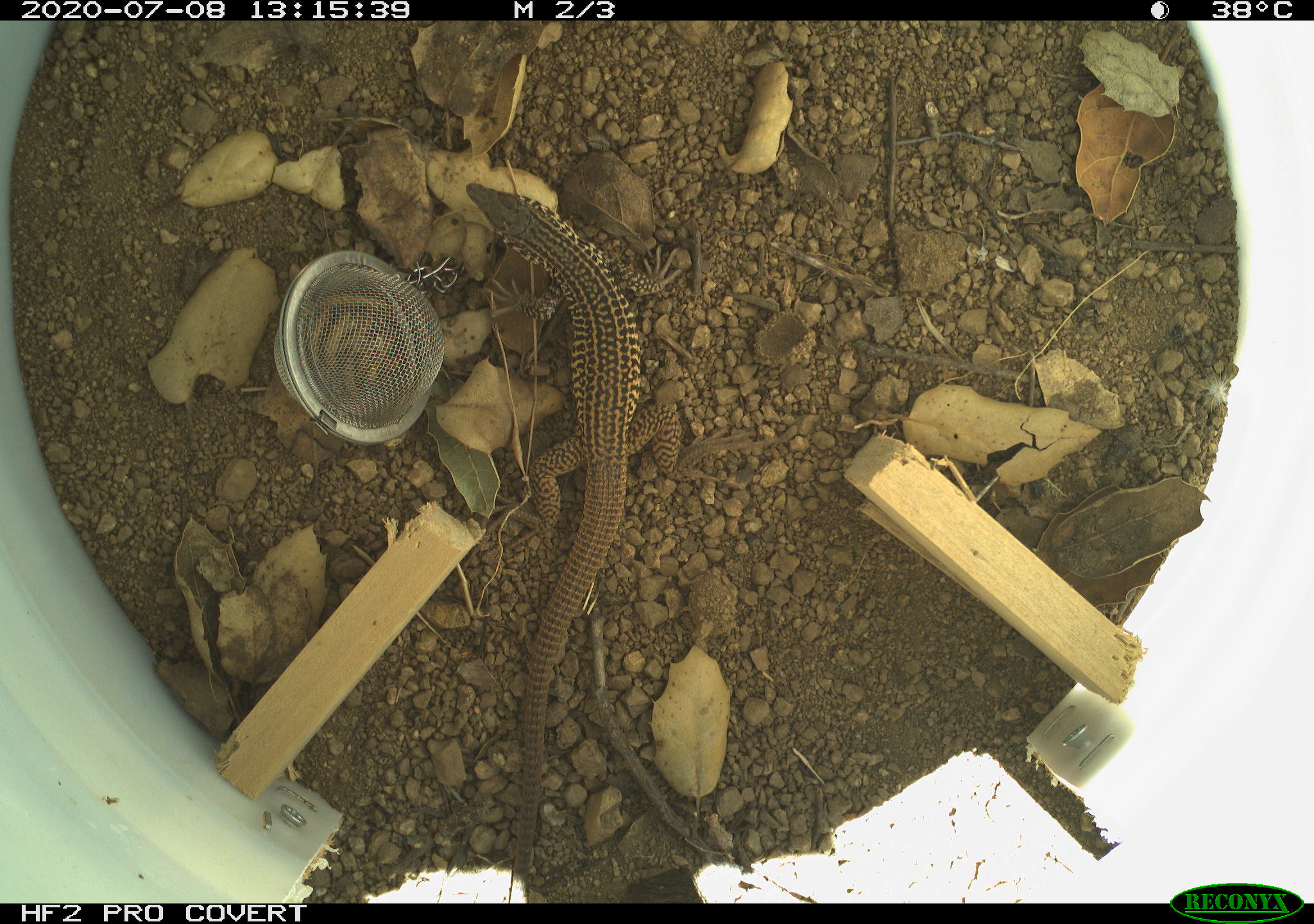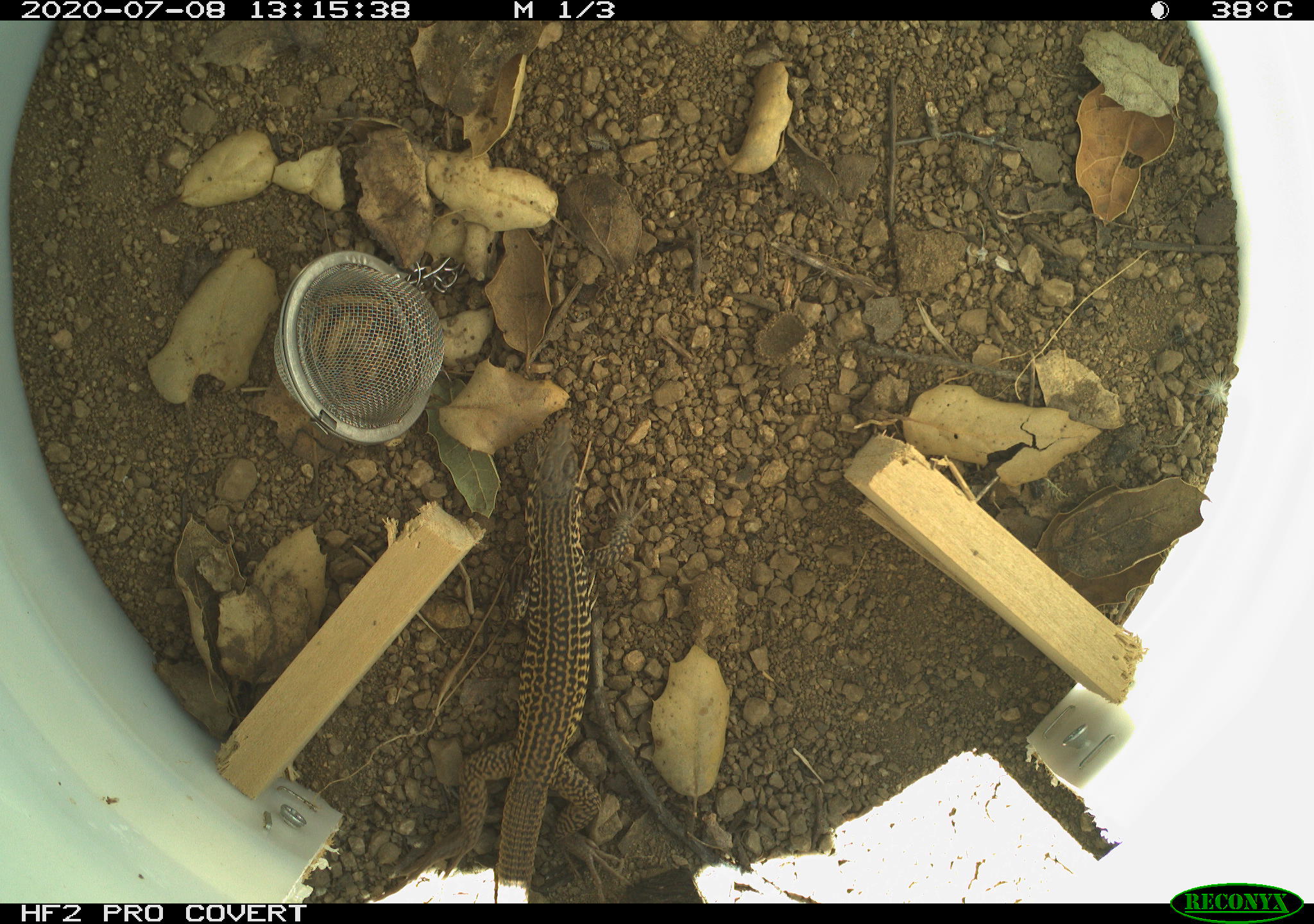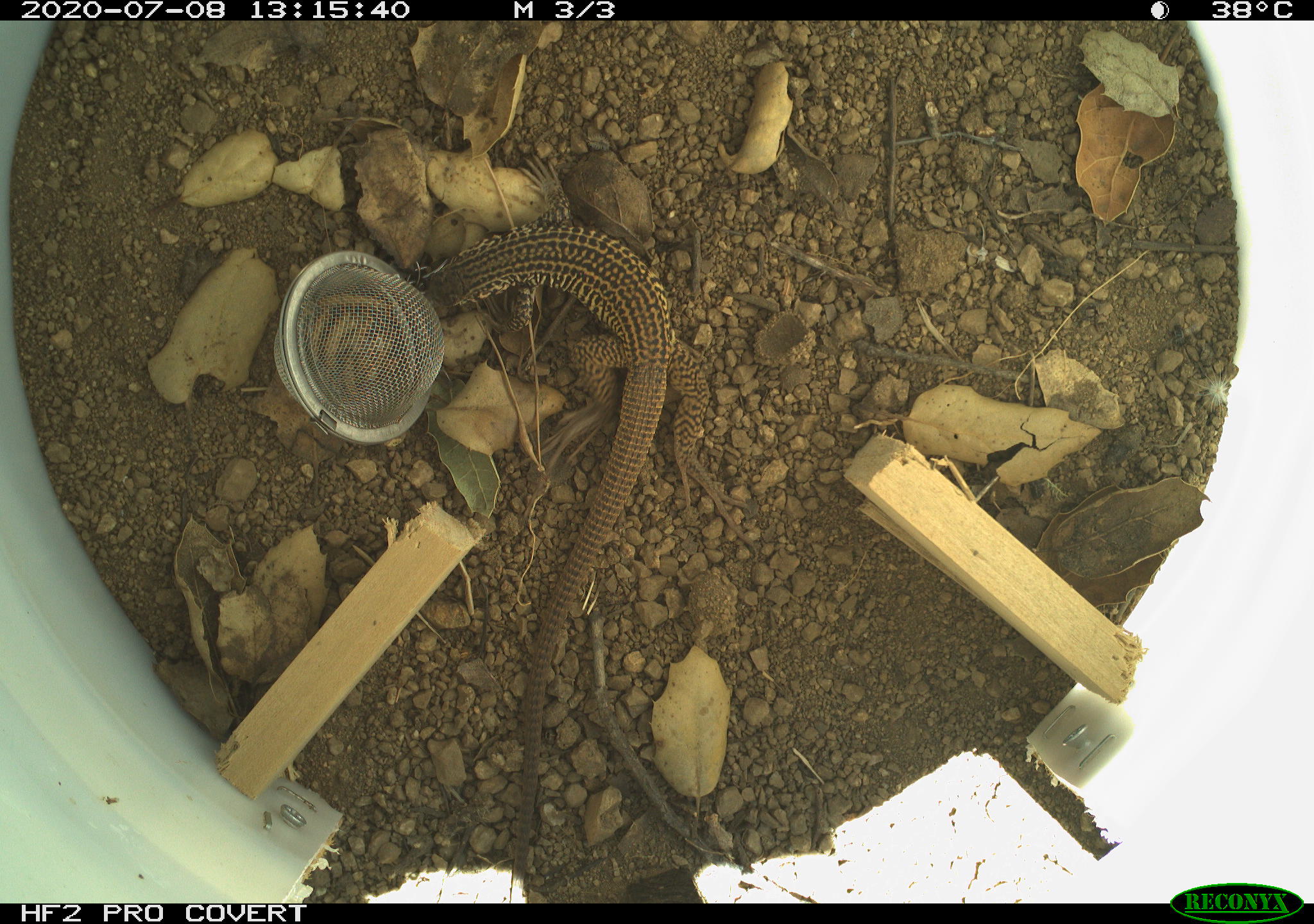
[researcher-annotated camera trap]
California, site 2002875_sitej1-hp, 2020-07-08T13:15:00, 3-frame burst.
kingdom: Animalia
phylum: Chordata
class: Reptilia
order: Squamata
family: Teiidae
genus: Aspidoscelis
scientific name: Aspidoscelis tigris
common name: western whiptail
Western whiptail (Aspidoscelis tigris).